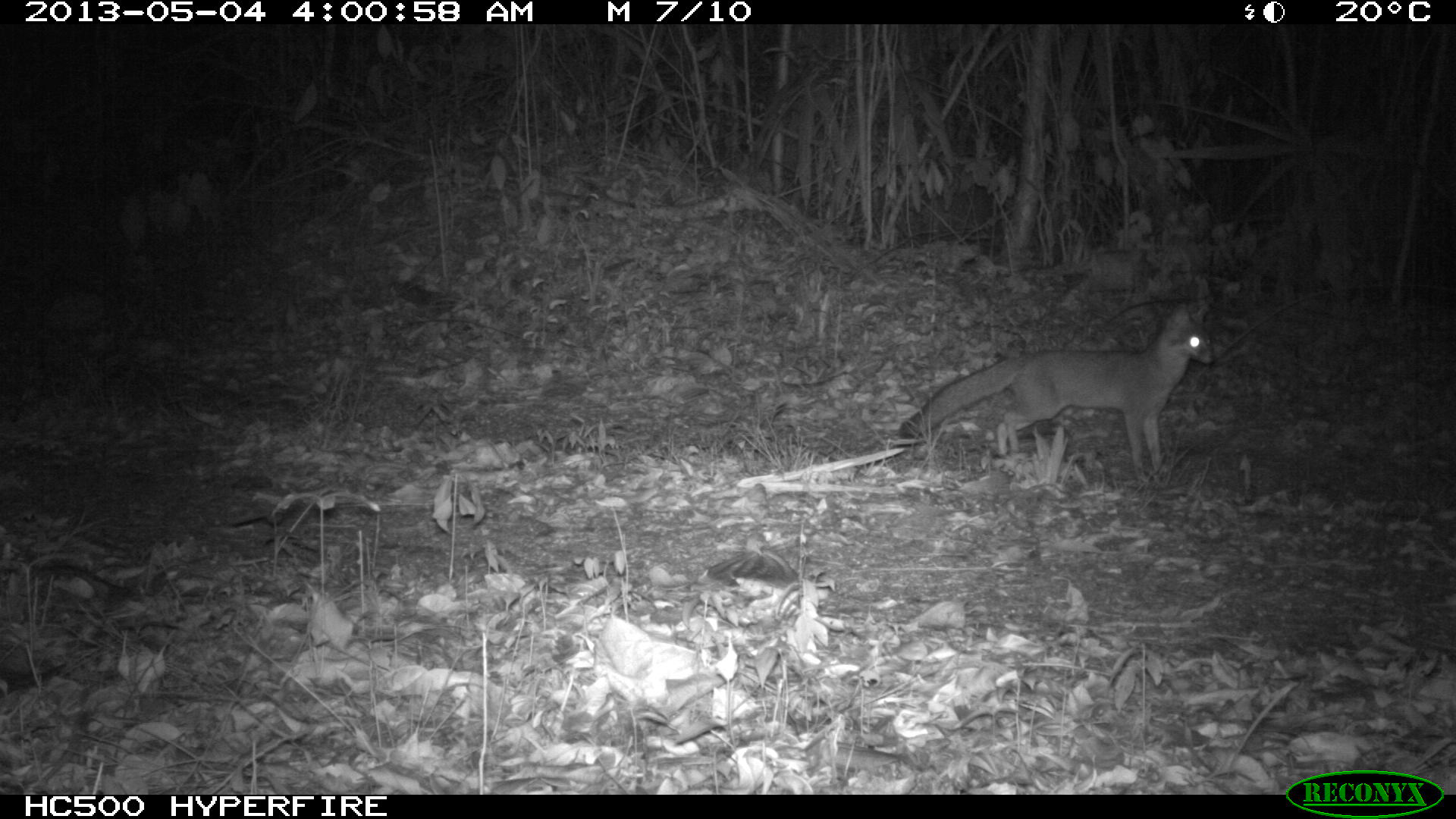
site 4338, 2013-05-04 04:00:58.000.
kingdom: Animalia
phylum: Chordata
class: Mammalia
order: Carnivora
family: Canidae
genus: Urocyon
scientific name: Urocyon cinereoargenteus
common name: gray fox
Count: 1.